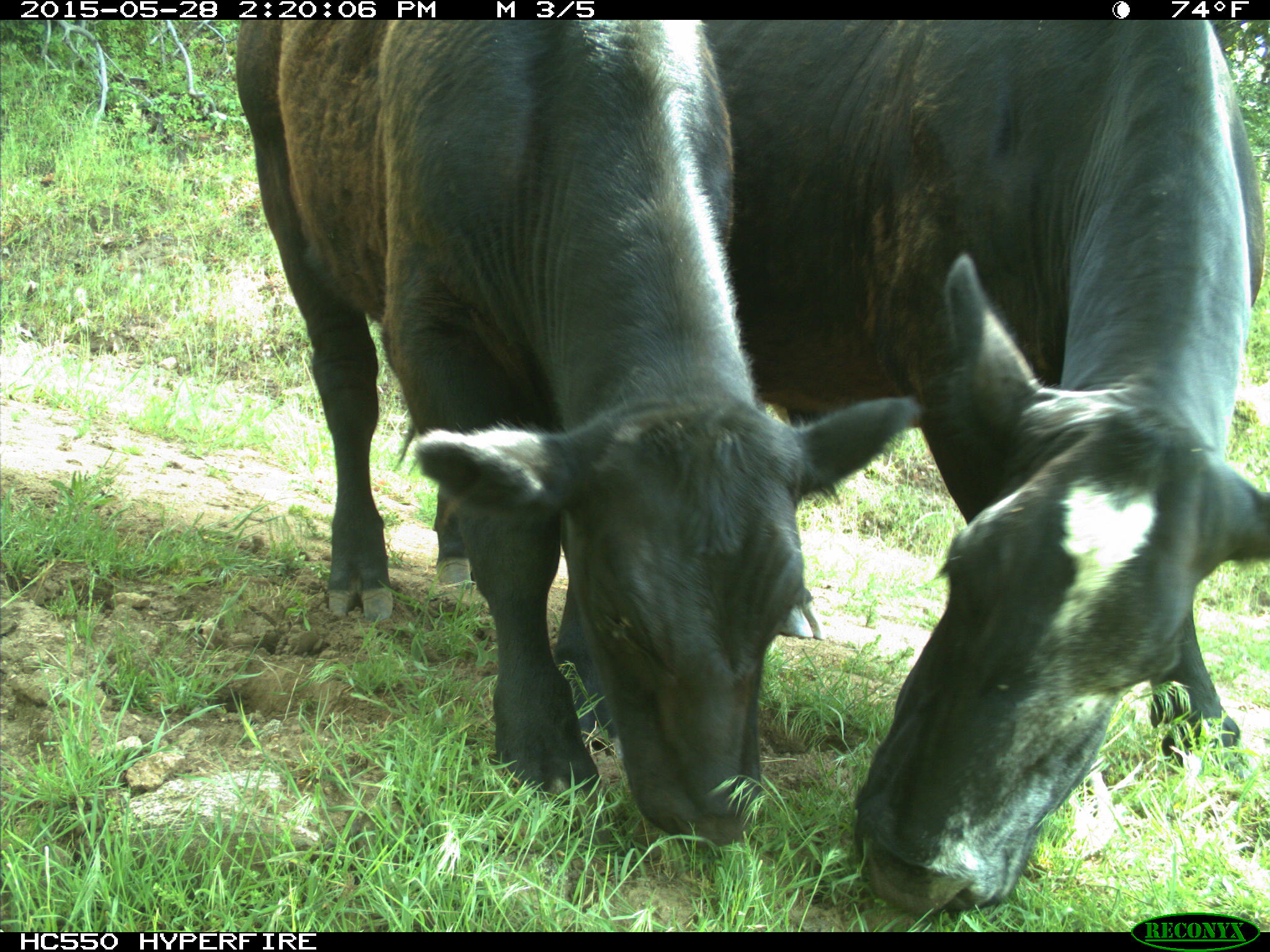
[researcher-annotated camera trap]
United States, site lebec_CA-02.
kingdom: Animalia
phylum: Chordata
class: Mammalia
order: Artiodactyla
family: Bovidae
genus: Bos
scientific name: Bos taurus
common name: domestic cow